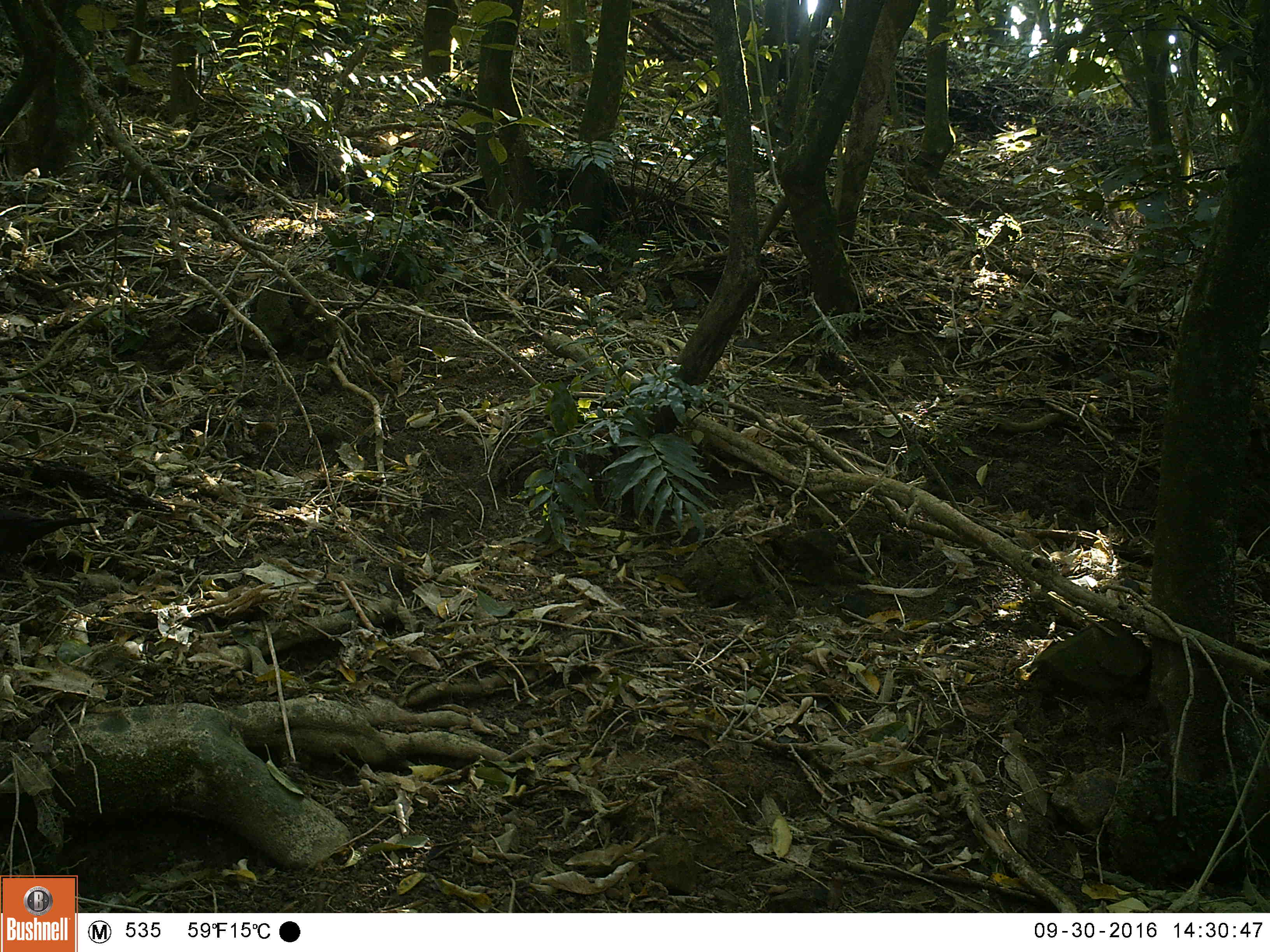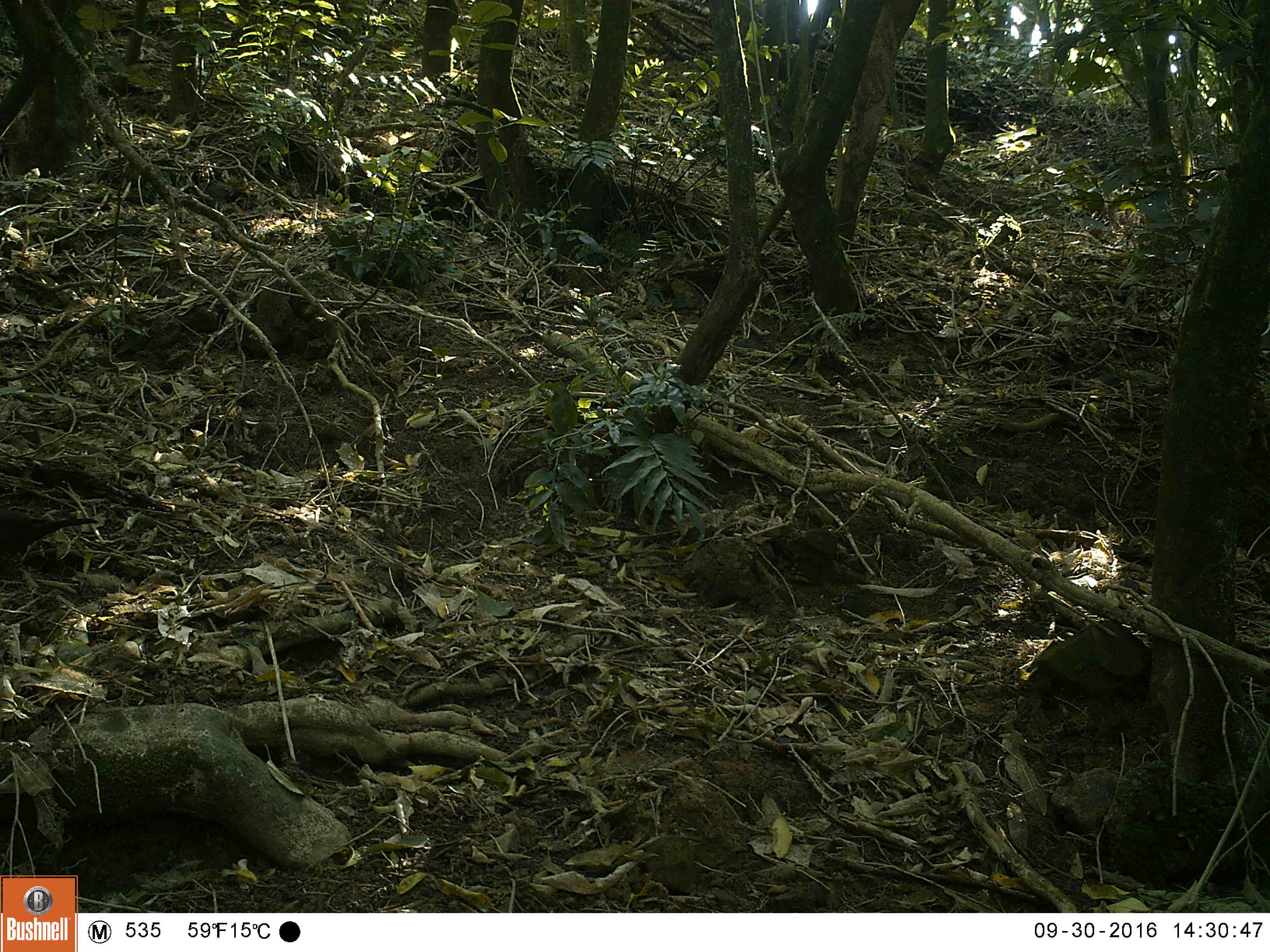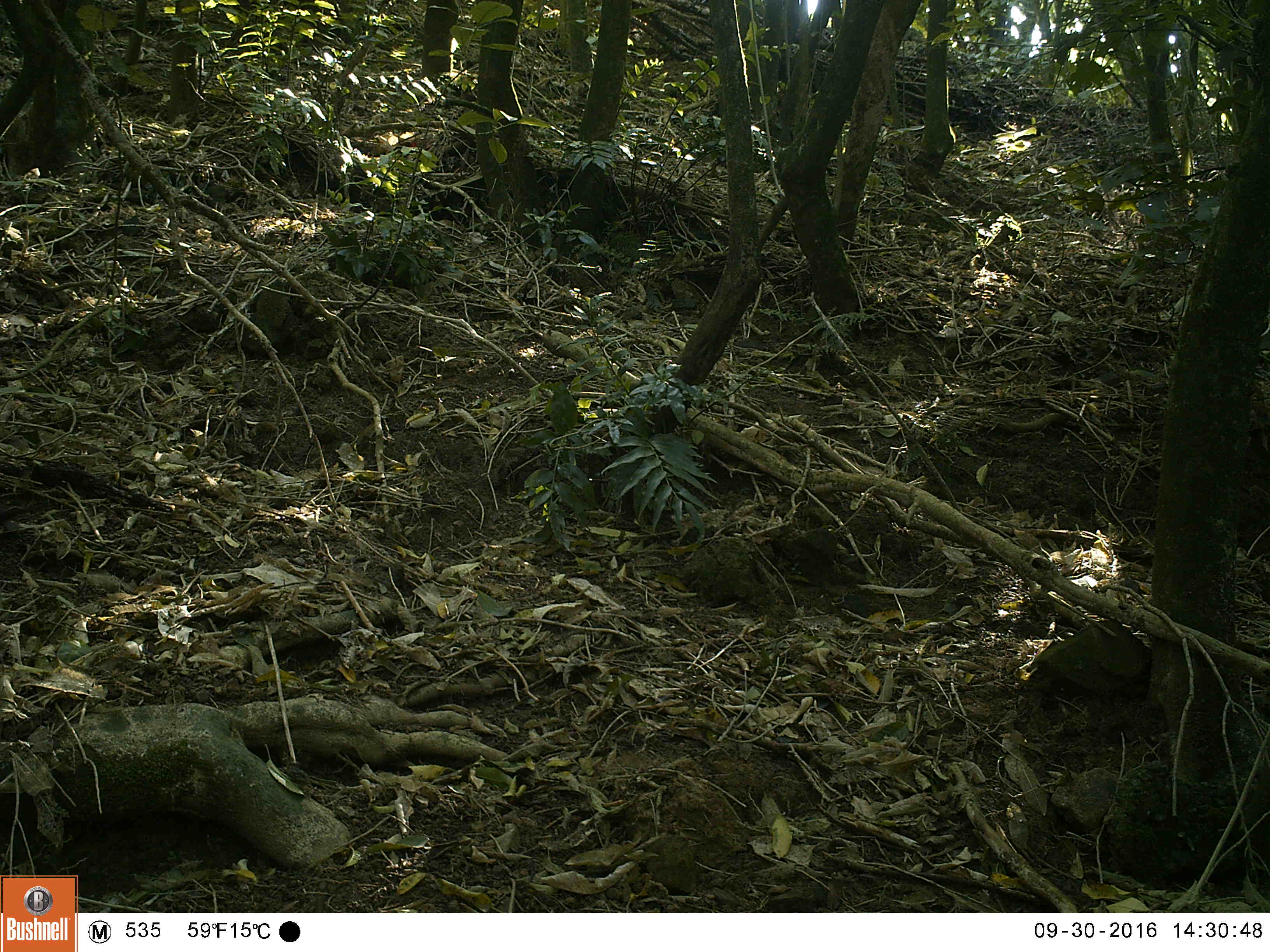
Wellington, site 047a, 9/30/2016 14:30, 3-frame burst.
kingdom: Animalia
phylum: Chordata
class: Aves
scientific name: Aves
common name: bird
Bird (Aves).